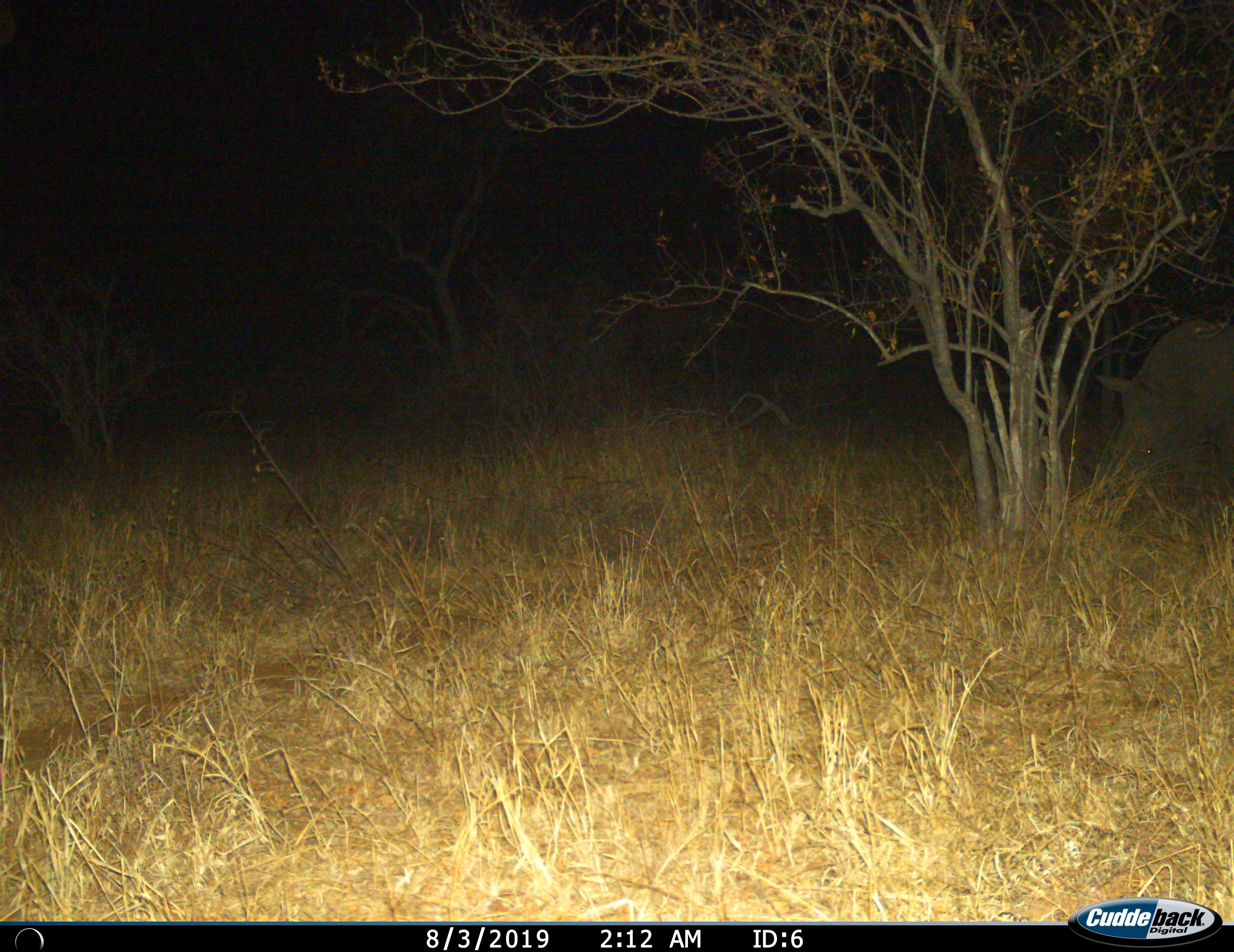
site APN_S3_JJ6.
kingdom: Animalia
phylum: Chordata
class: Mammalia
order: Perissodactyla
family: Rhinocerotidae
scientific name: Rhinocerotidae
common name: unknown rhinoceros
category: rhinocerosunknown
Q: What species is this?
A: Rhinocerosunknown (unknown rhinoceros) (Rhinocerotidae).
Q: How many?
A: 1.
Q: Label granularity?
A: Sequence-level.